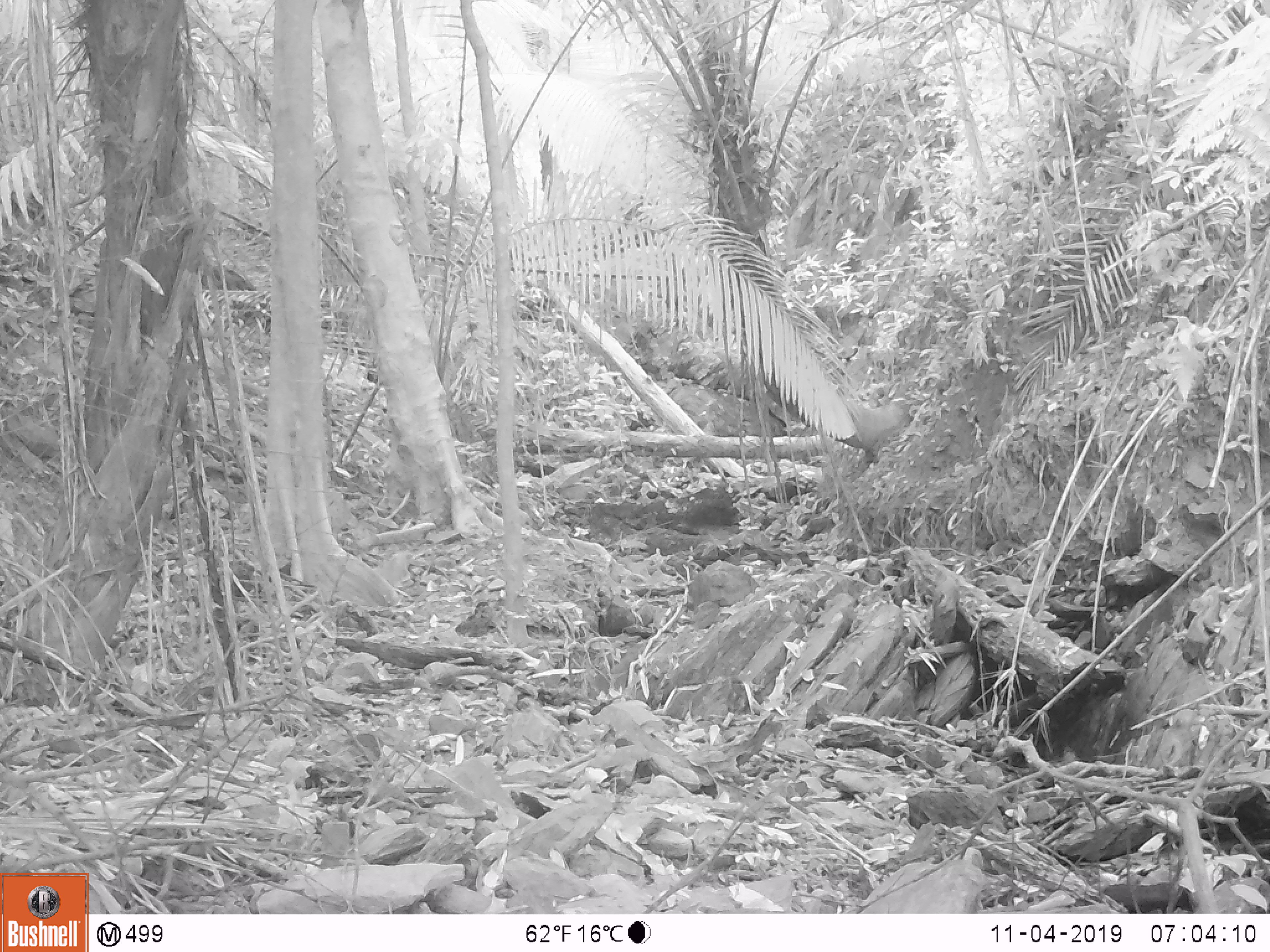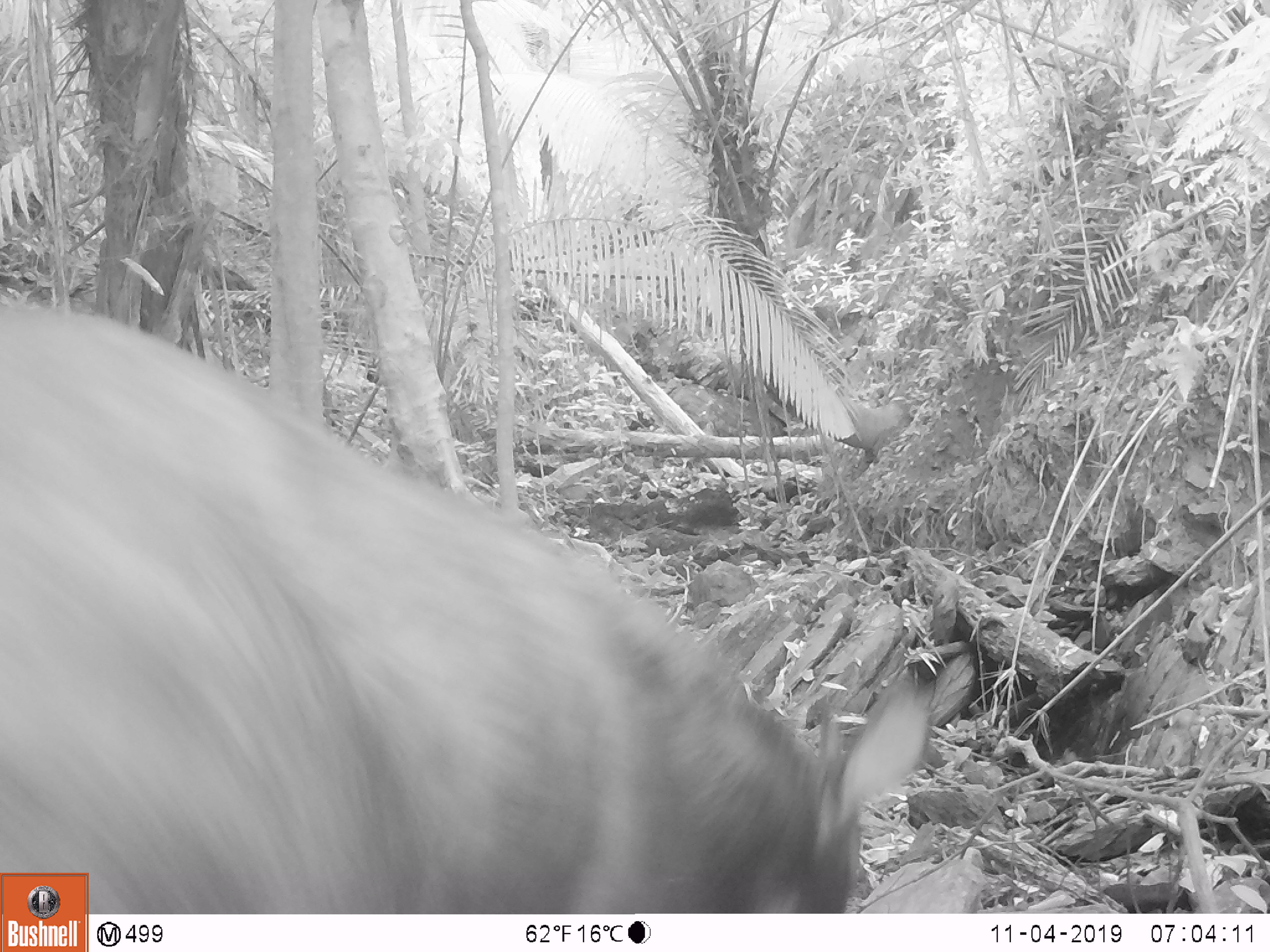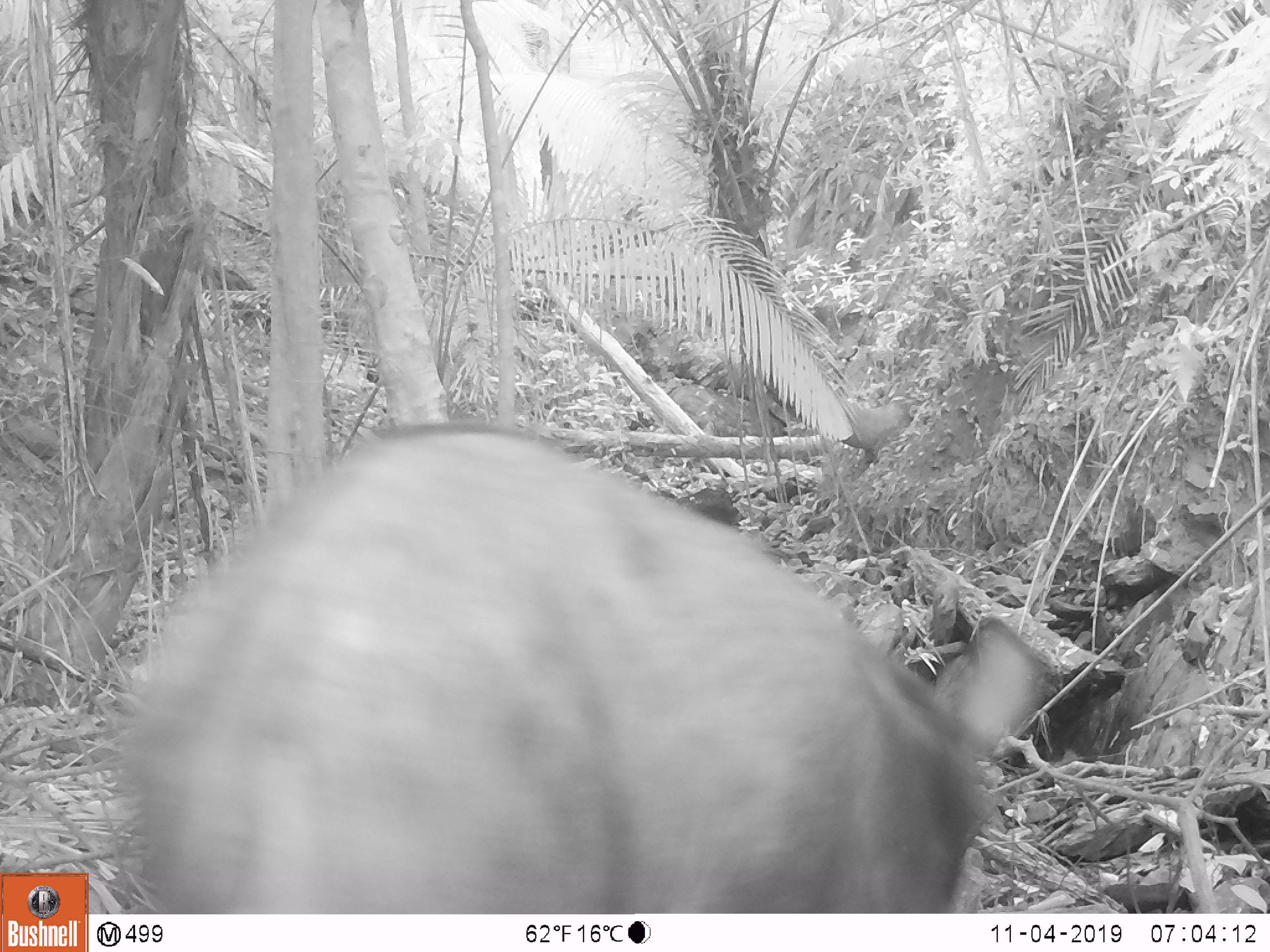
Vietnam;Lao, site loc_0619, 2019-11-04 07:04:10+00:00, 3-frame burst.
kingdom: Animalia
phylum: Chordata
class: Mammalia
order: Artiodactyla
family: Bovidae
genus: Capricornis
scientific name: Capricornis sumatraensis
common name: chinese serow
Chinese serow (Capricornis sumatraensis). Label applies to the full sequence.